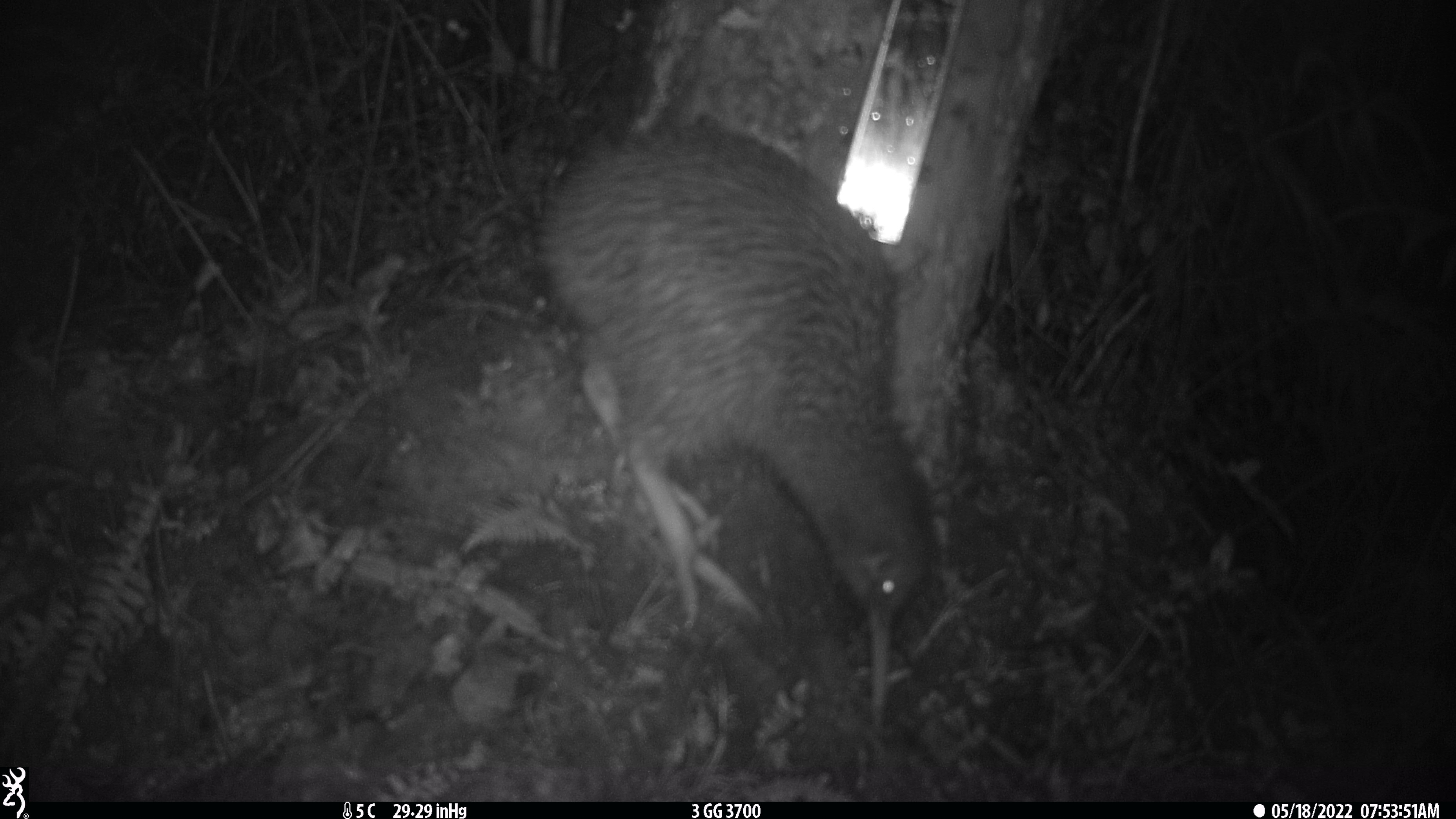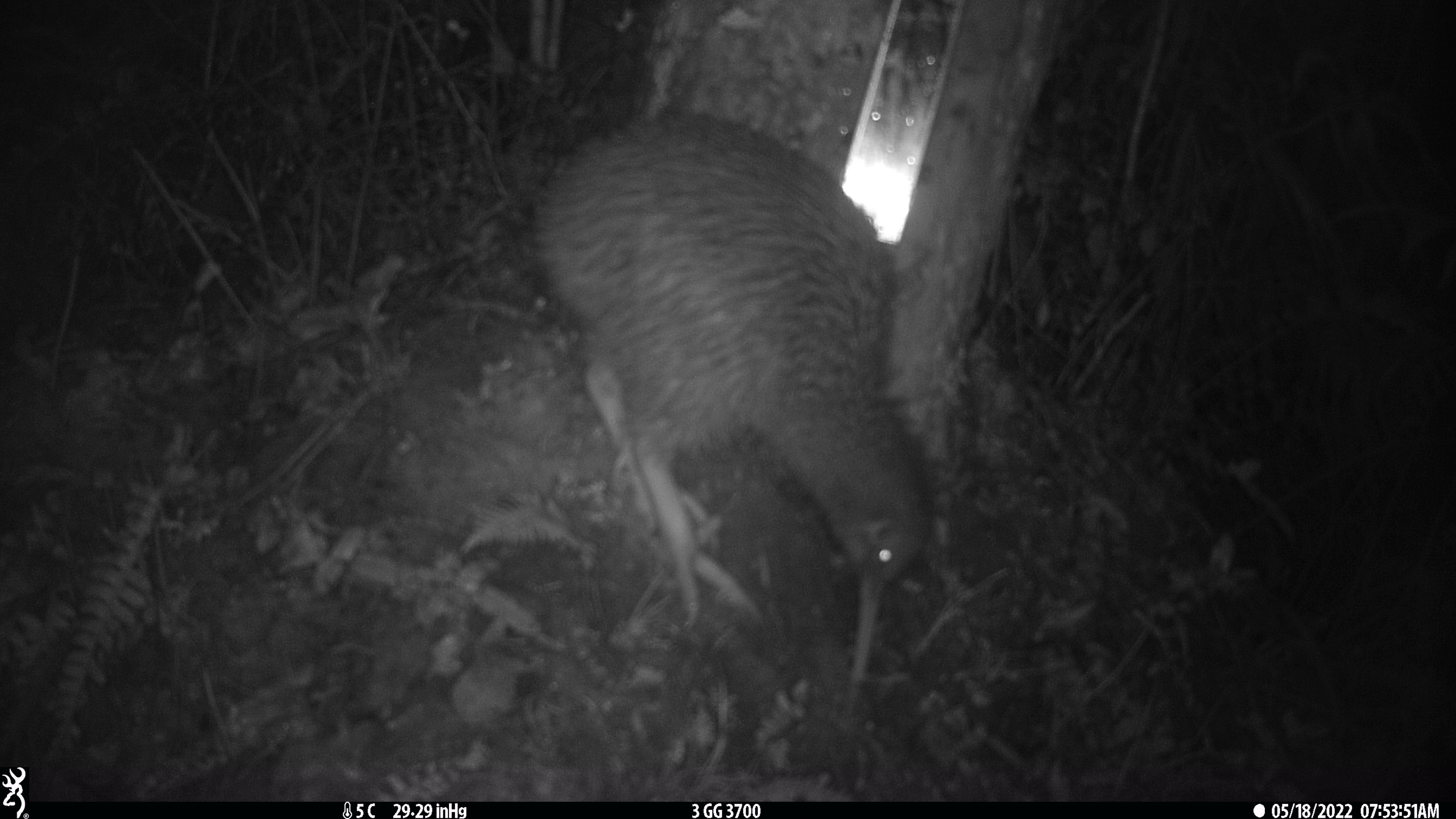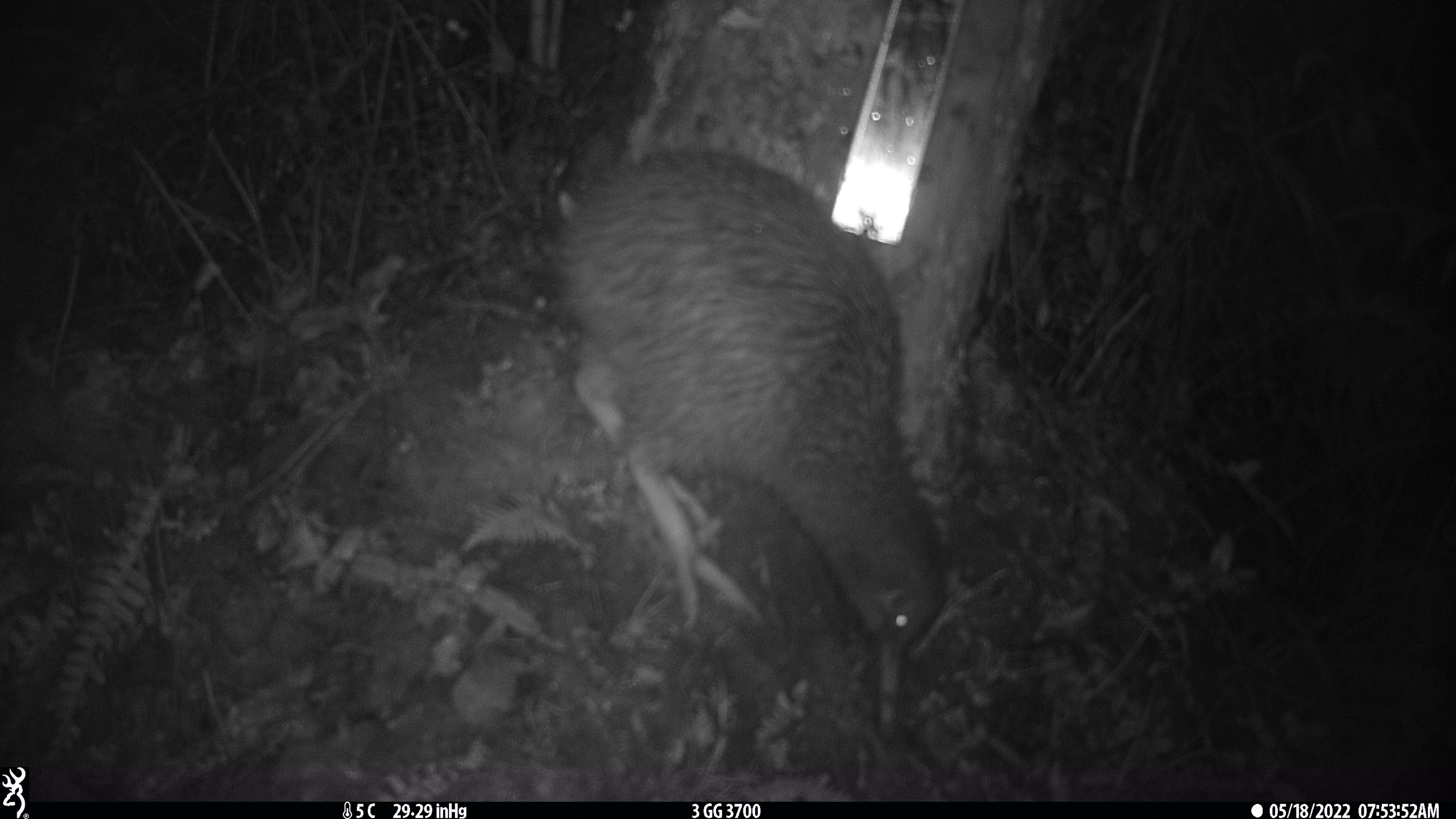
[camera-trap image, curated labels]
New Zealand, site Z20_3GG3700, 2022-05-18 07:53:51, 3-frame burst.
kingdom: Animalia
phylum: Chordata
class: Aves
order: Apterygiformes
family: Apterygidae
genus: Apteryx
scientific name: Apteryx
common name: kiwi